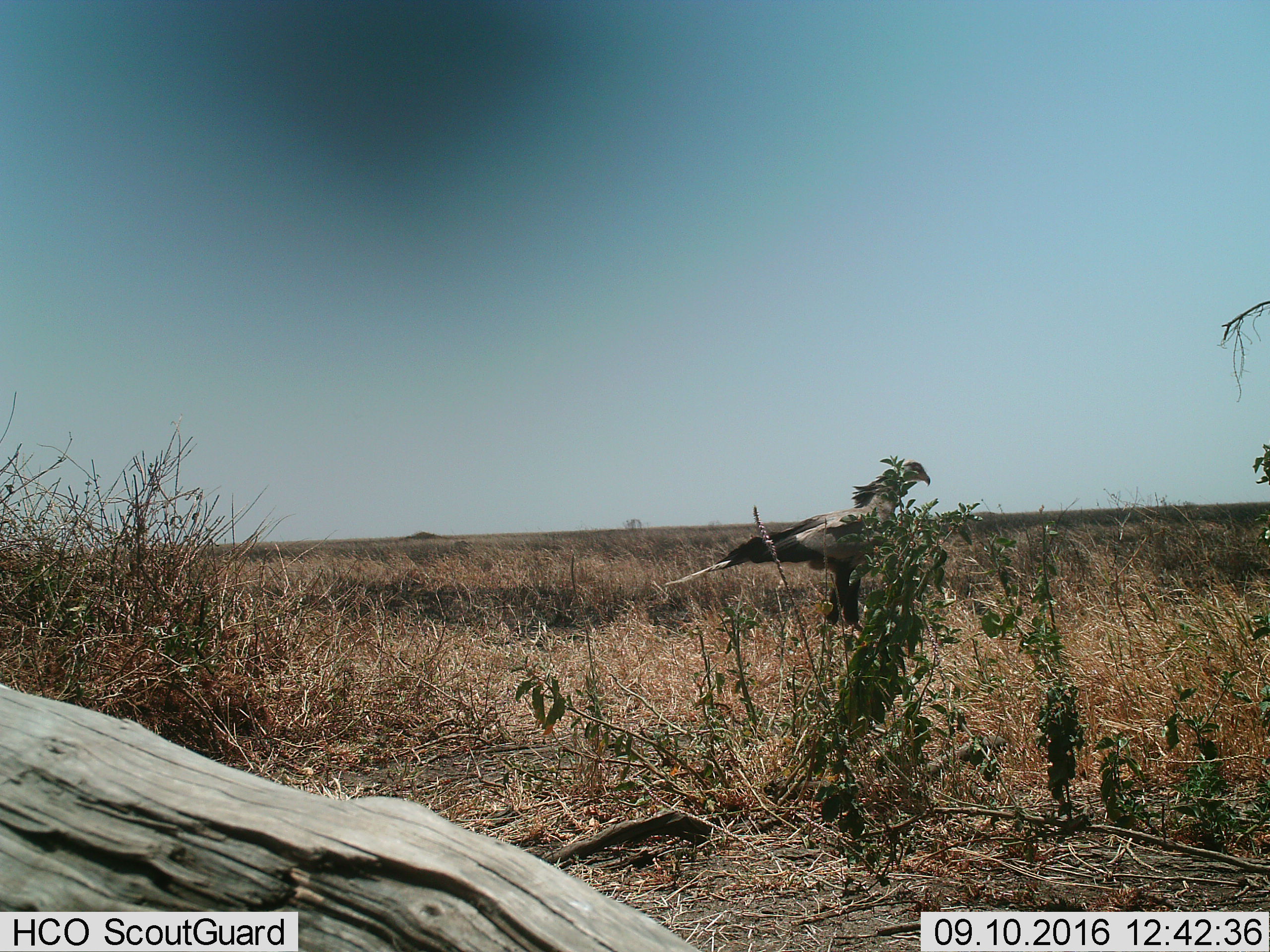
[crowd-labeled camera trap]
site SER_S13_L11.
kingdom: Animalia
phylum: Chordata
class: Aves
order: Accipitriformes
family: Sagittariidae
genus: Sagittarius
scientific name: Sagittarius serpentarius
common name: secretarybird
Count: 1.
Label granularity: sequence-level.